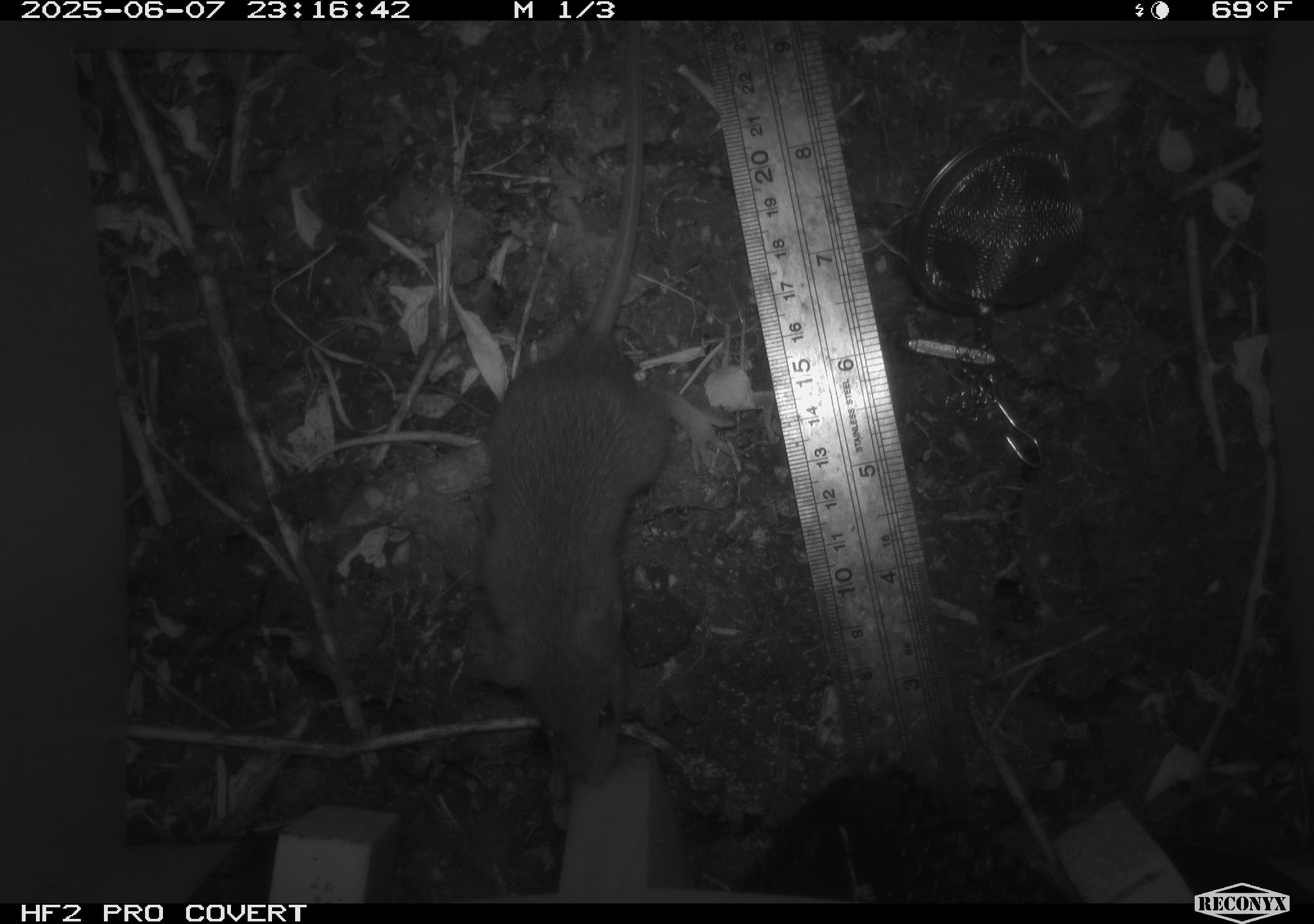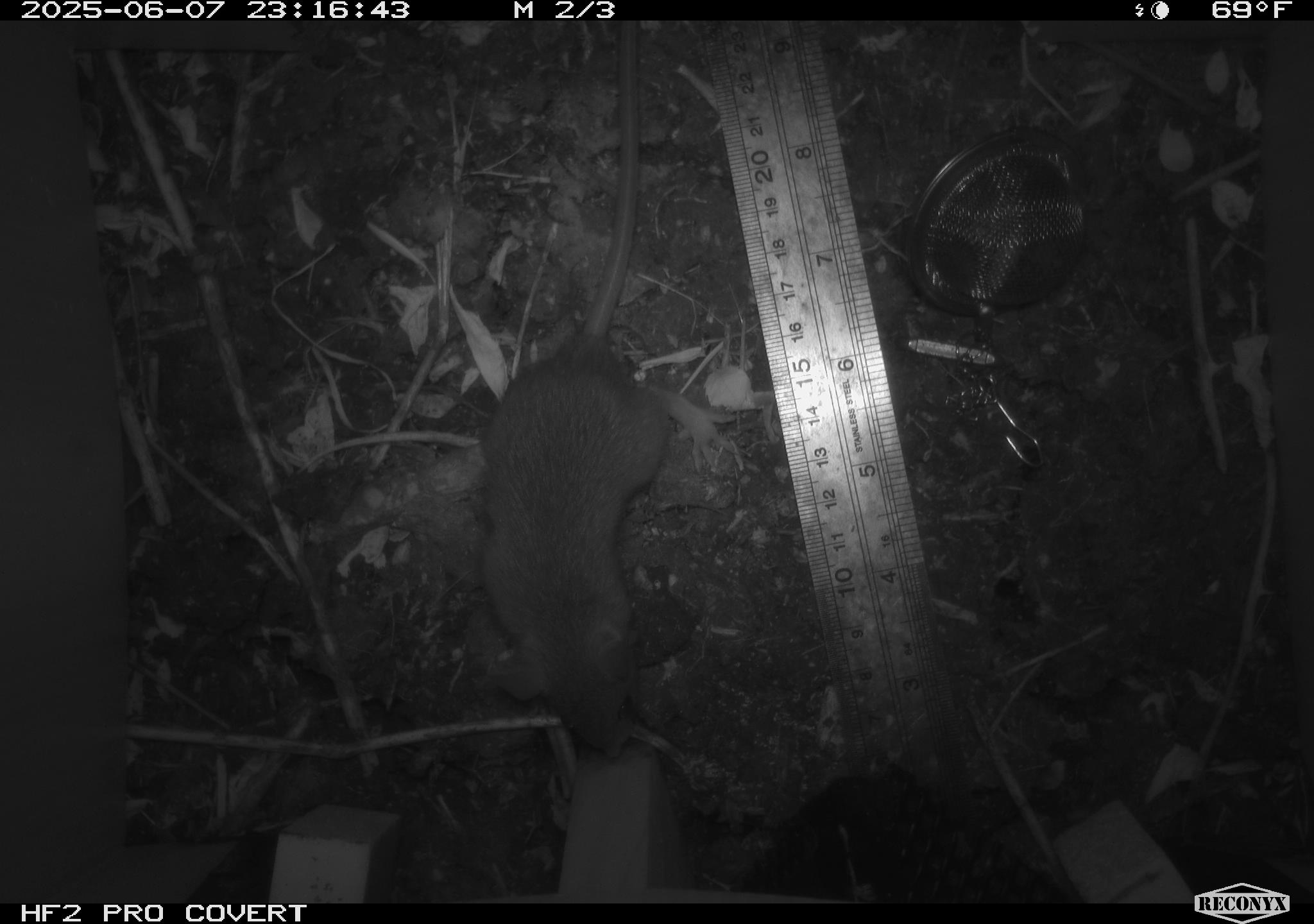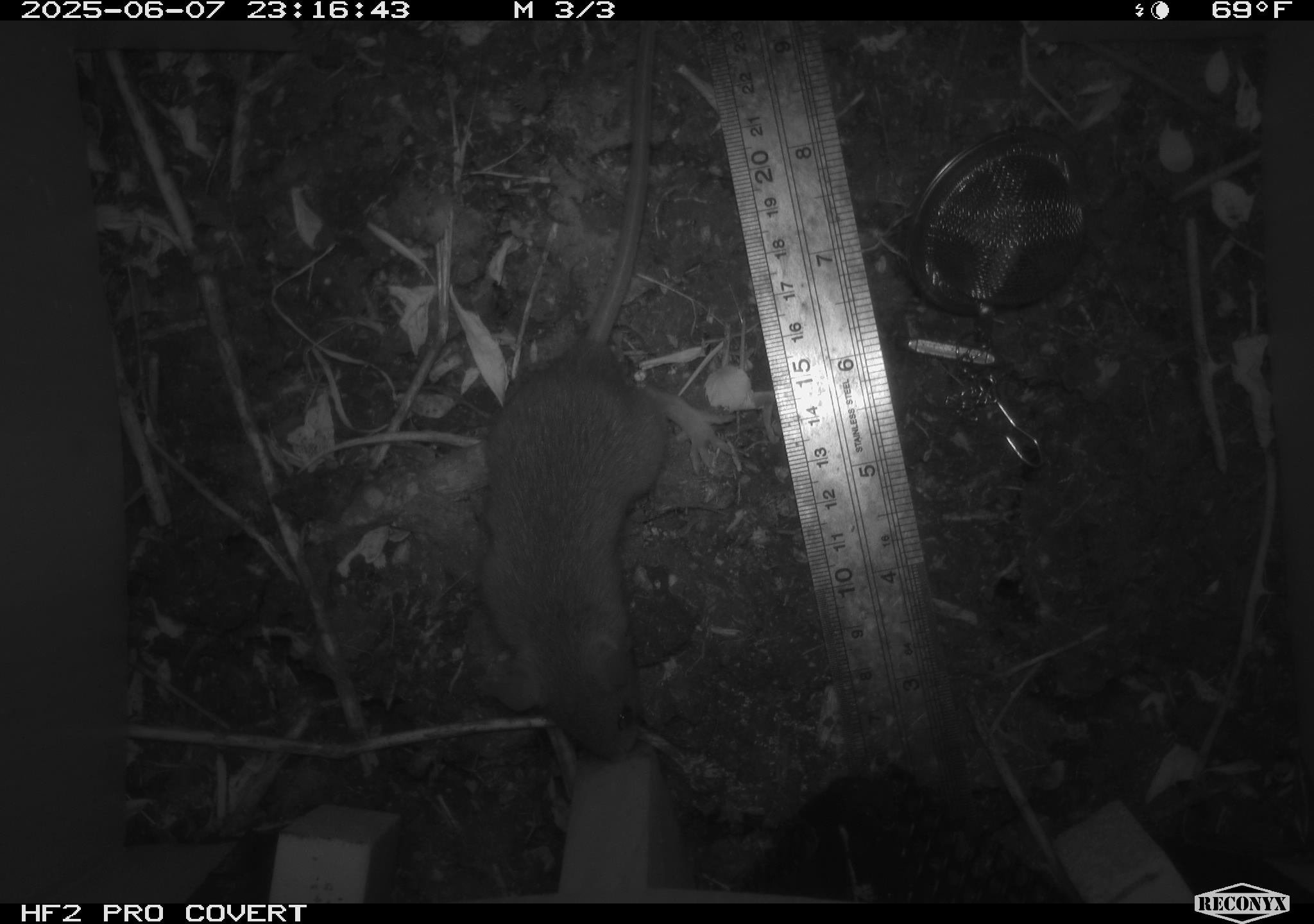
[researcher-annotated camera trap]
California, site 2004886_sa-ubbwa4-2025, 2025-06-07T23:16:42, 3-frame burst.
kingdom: Animalia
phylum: Chordata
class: Mammalia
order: Rodentia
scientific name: Rodentia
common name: rodent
Rodent (Rodentia).